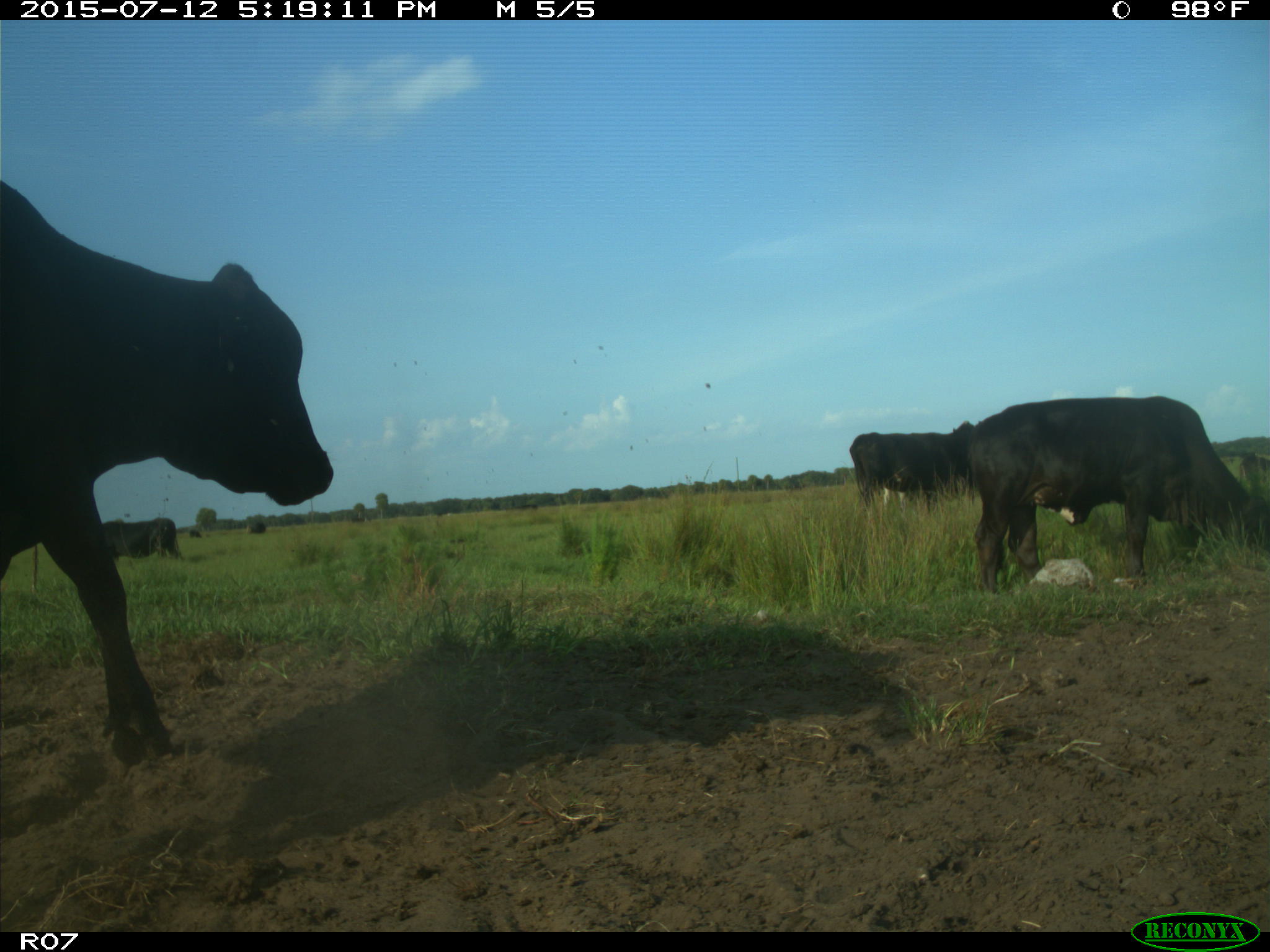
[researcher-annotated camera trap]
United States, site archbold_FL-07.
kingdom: Animalia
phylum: Chordata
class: Mammalia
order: Artiodactyla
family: Bovidae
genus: Bos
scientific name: Bos taurus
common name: domestic cow